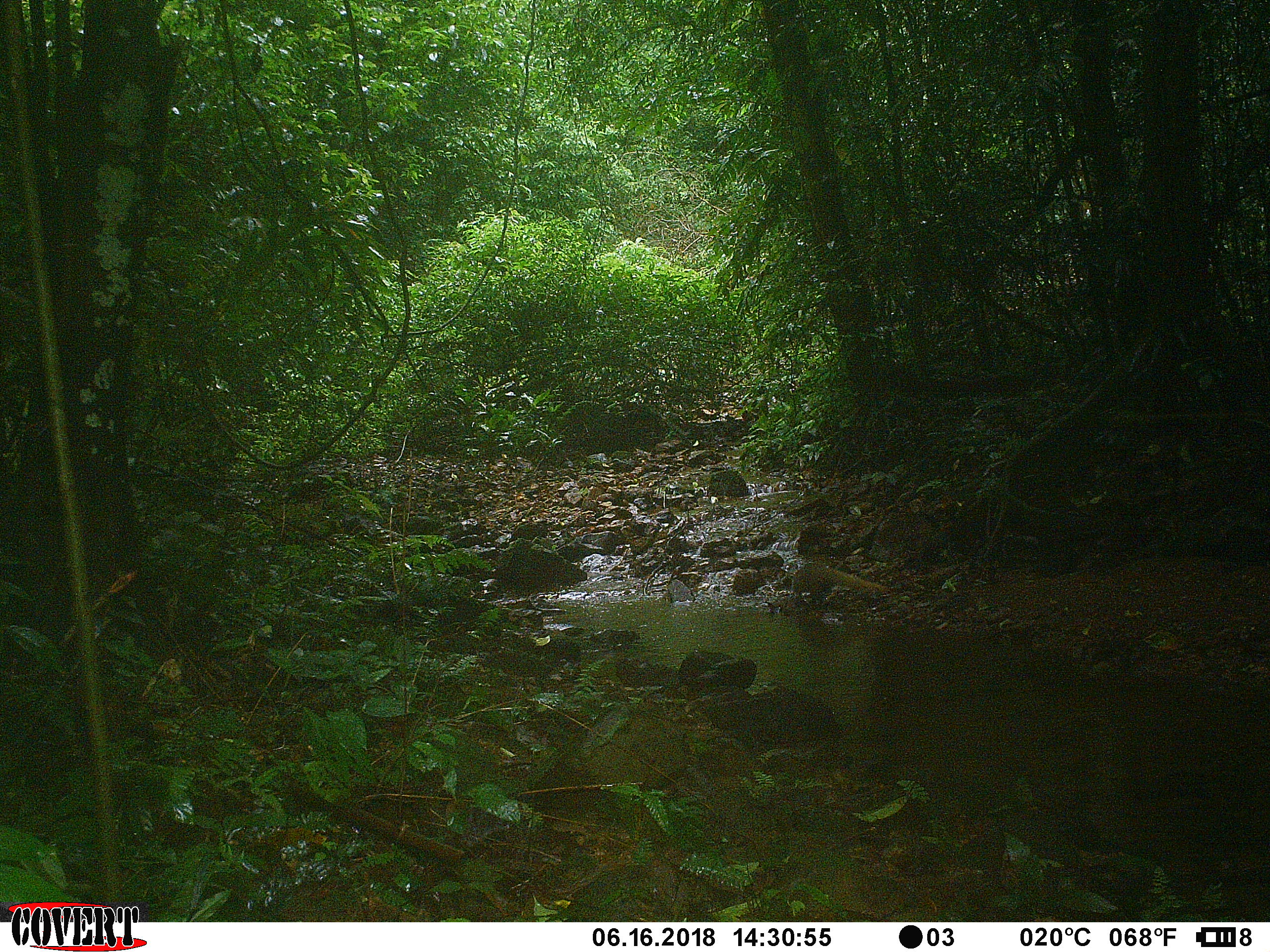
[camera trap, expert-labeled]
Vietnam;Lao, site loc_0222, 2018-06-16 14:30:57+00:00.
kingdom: Animalia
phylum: Chordata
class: Mammalia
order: Carnivora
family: Herpestidae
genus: Urva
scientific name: Urva urva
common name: crab-eating mongoose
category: crab eating mongoose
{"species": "crab eating mongoose (crab-eating mongoose) (Urva urva)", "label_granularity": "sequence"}